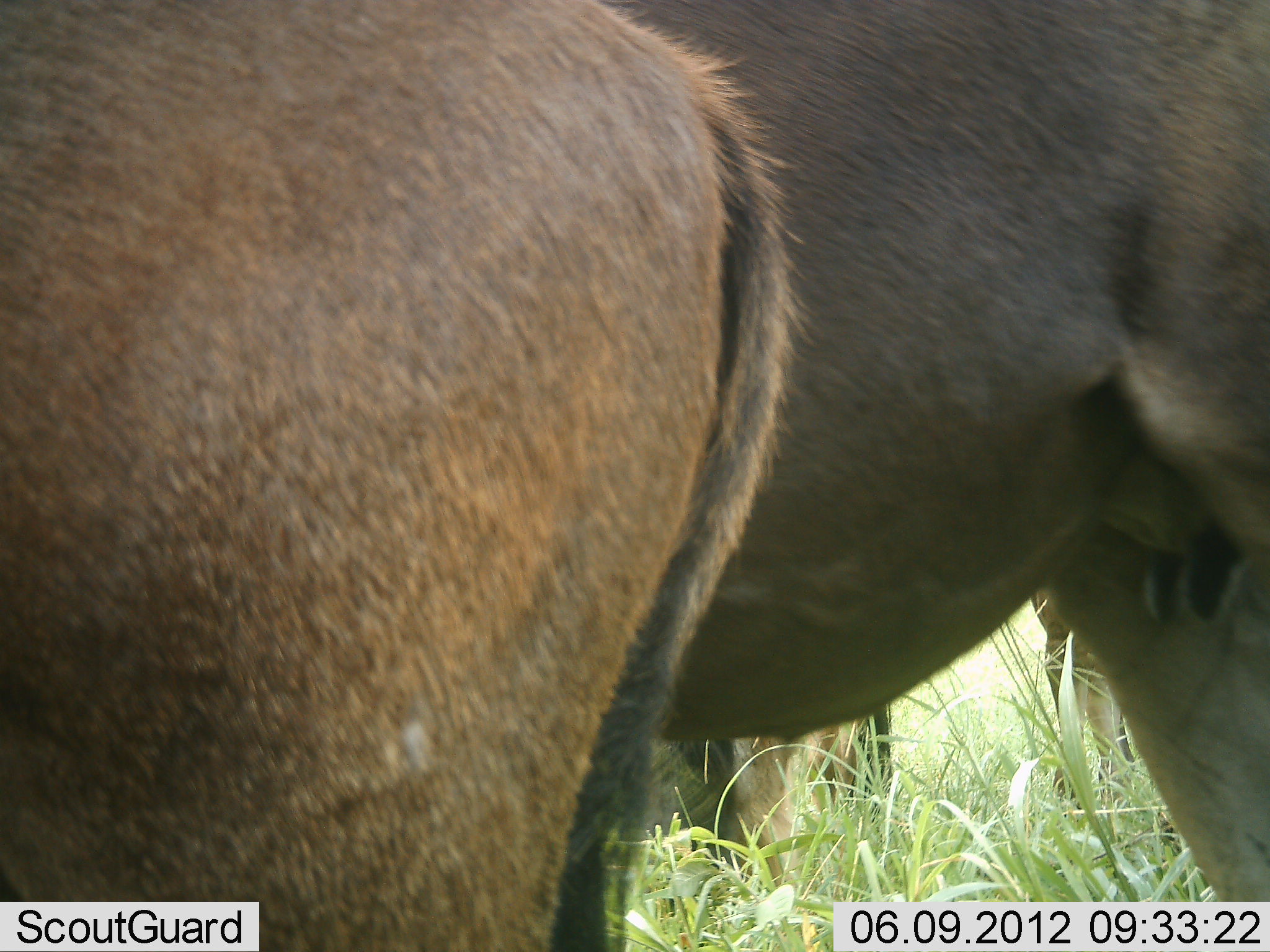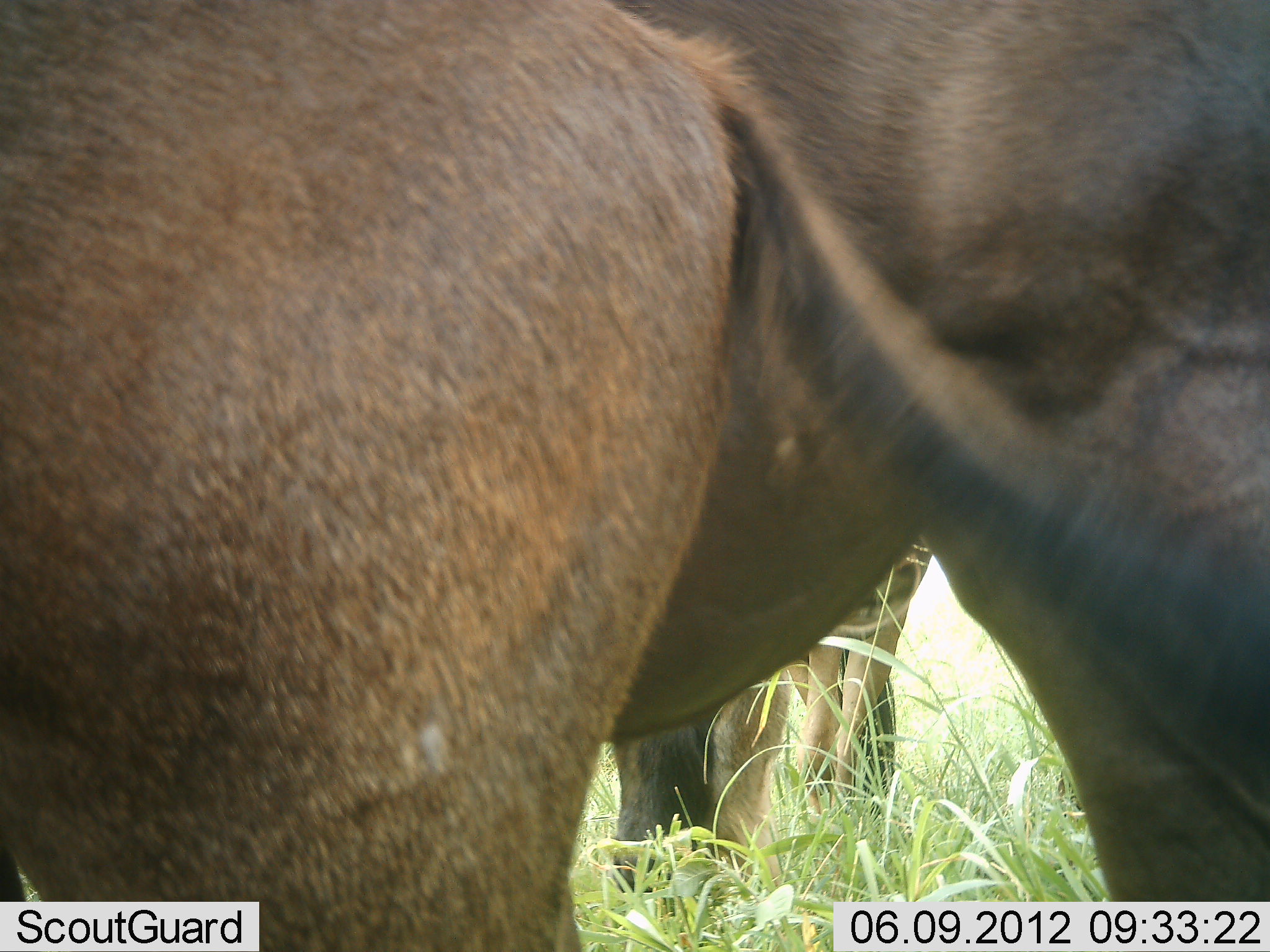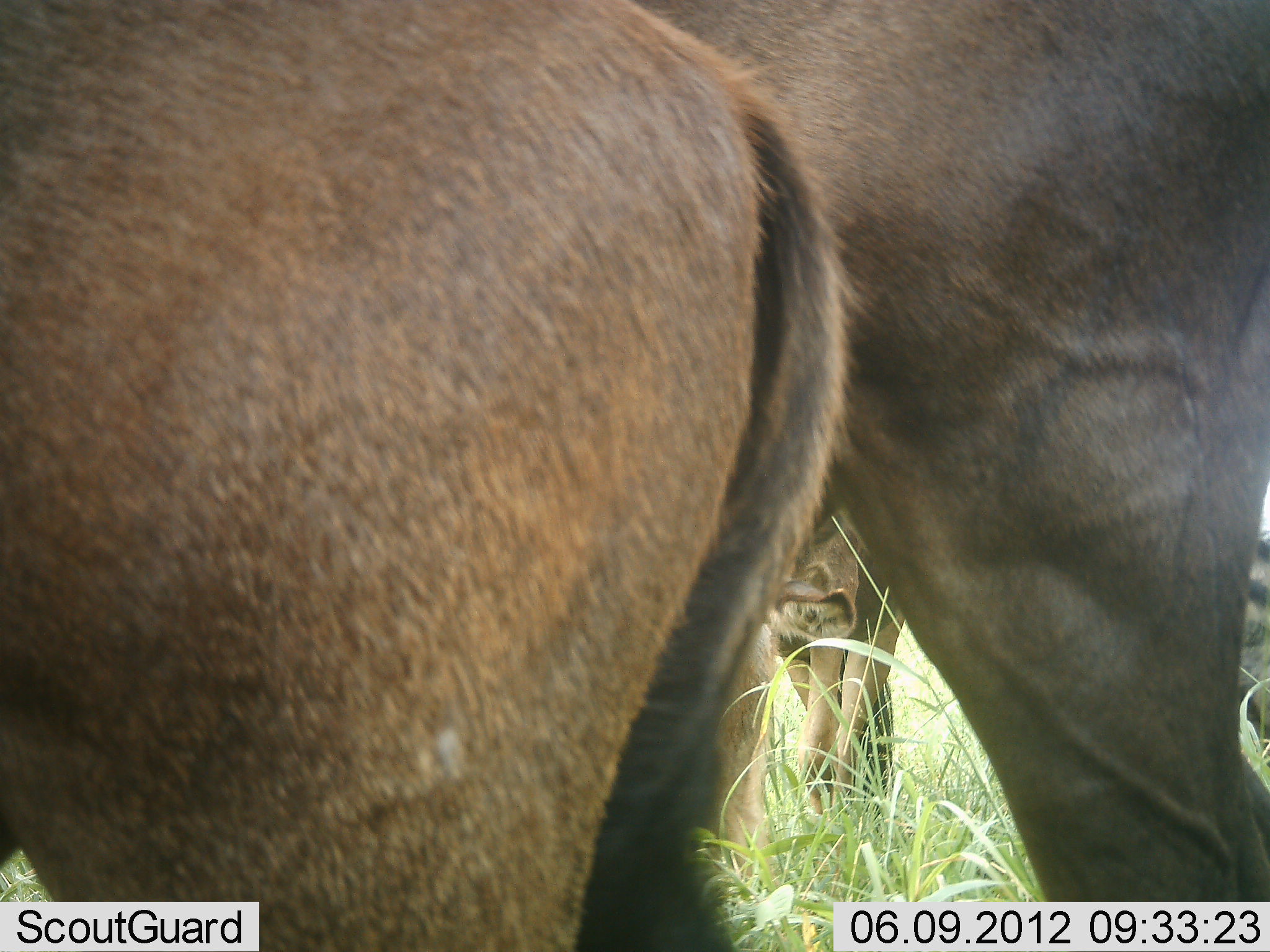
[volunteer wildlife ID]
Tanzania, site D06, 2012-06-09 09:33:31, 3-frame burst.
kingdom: Animalia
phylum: Chordata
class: Mammalia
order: Artiodactyla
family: Bovidae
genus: Connochaetes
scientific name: Connochaetes taurinus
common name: blue wildebeest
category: wildebeest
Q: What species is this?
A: Wildebeest (blue wildebeest) (Connochaetes taurinus).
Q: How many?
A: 3.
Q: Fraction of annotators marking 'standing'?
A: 100%.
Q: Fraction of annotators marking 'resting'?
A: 0%.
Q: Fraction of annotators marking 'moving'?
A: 10%.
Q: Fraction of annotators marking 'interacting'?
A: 0%.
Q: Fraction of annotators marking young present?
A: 0%.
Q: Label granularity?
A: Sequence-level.